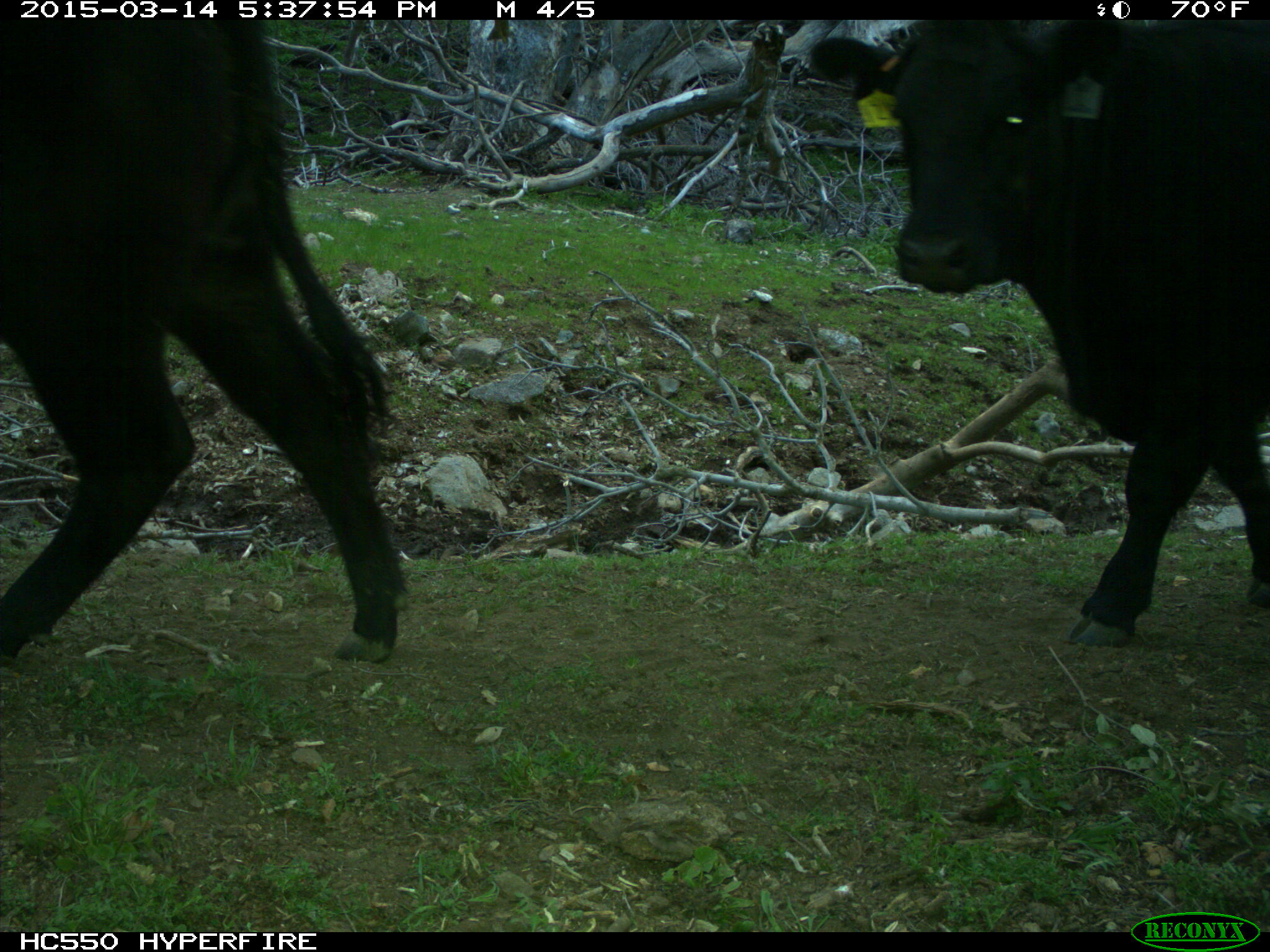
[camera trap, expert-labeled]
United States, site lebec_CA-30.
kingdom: Animalia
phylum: Chordata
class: Mammalia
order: Artiodactyla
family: Bovidae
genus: Bos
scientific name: Bos taurus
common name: domestic cow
Bos taurus (domestic cow).